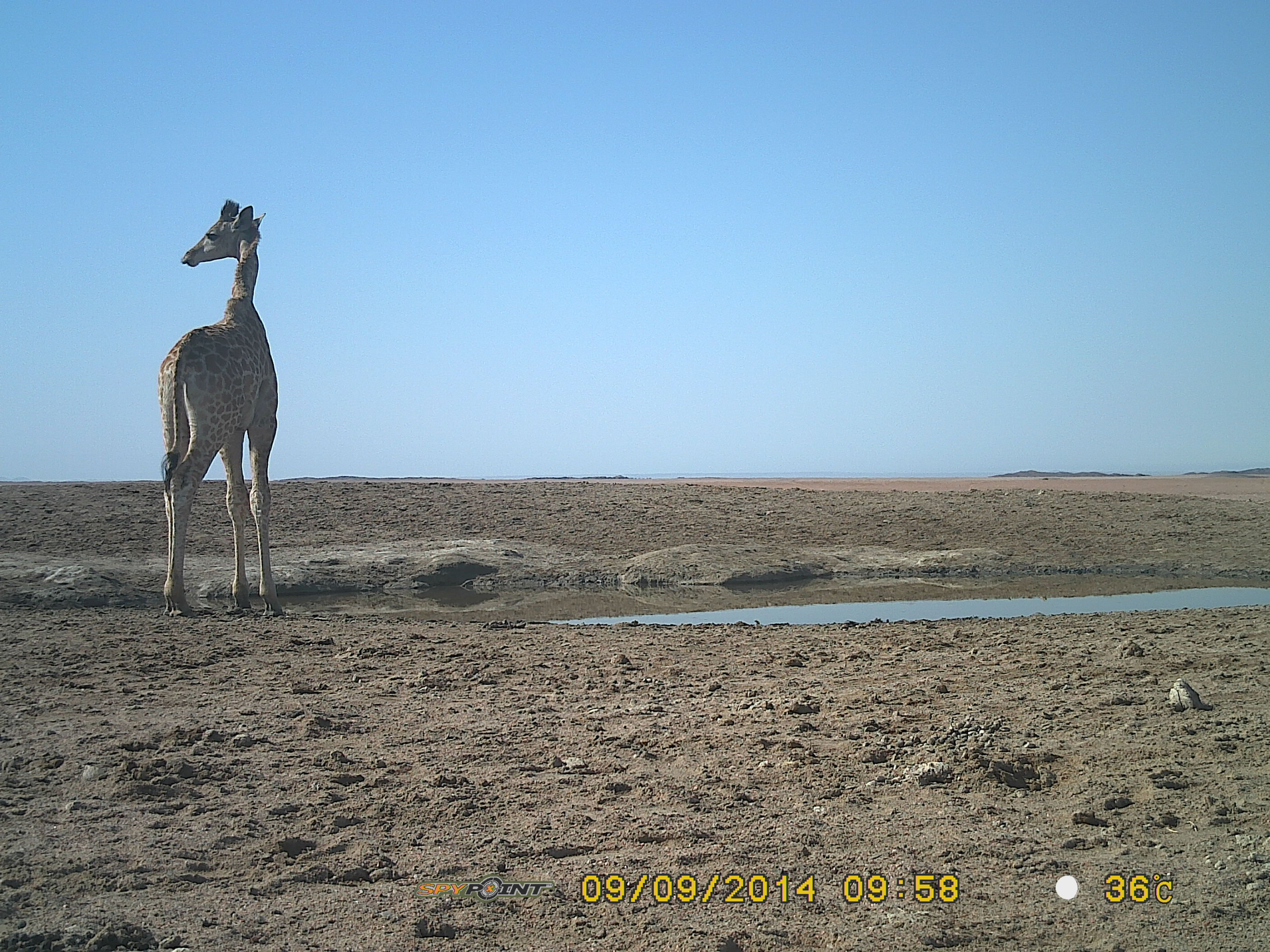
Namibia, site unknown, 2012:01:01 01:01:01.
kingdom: Animalia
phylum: Chordata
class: Mammalia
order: Artiodactyla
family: Giraffidae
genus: Giraffa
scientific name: Giraffa camelopardalis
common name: giraffe